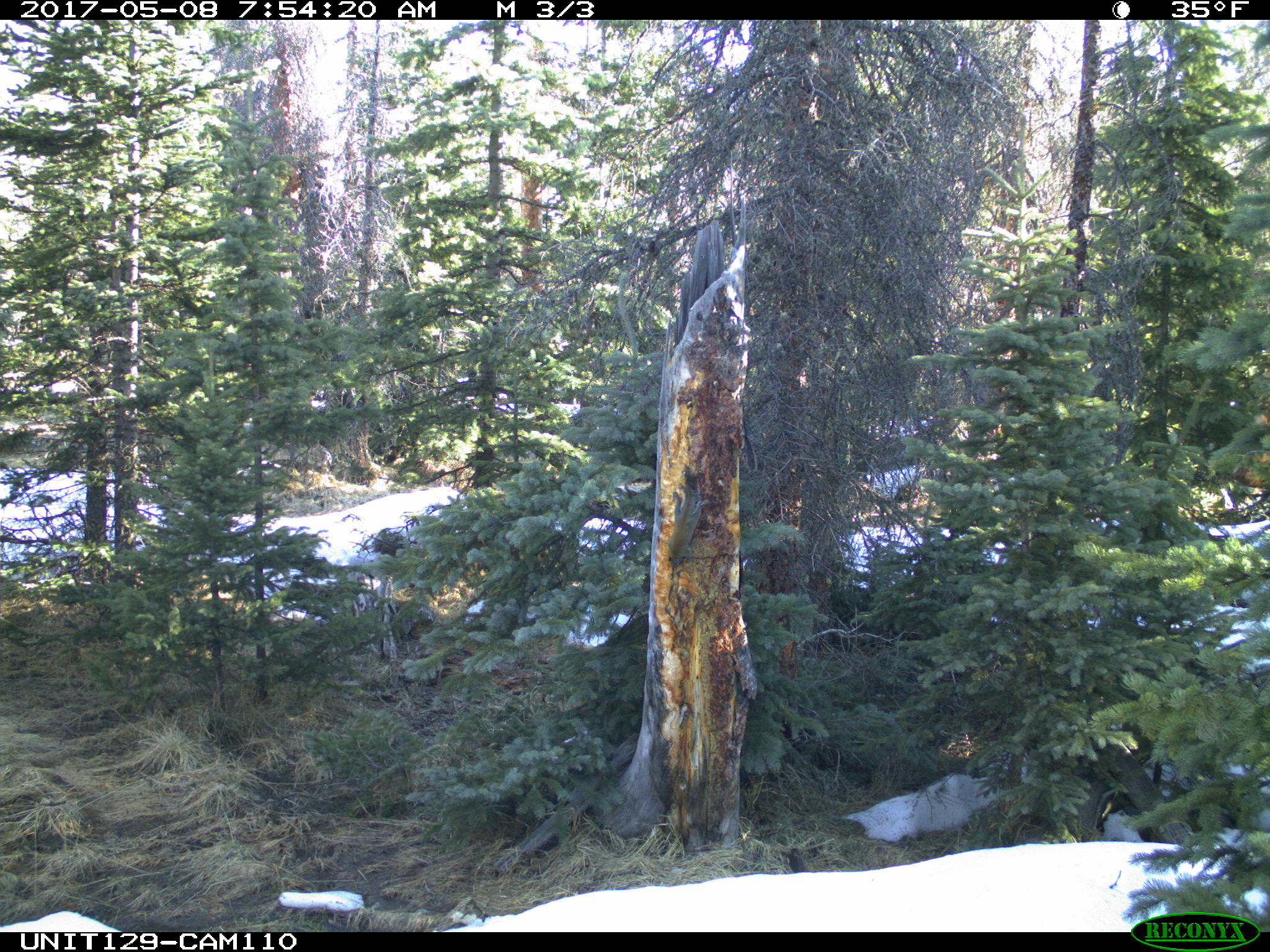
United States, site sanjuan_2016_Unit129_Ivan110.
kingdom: Animalia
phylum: Chordata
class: Mammalia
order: Rodentia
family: Sciuridae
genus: Tamiasciurus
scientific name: Tamiasciurus hudsonicus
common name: american red squirrel